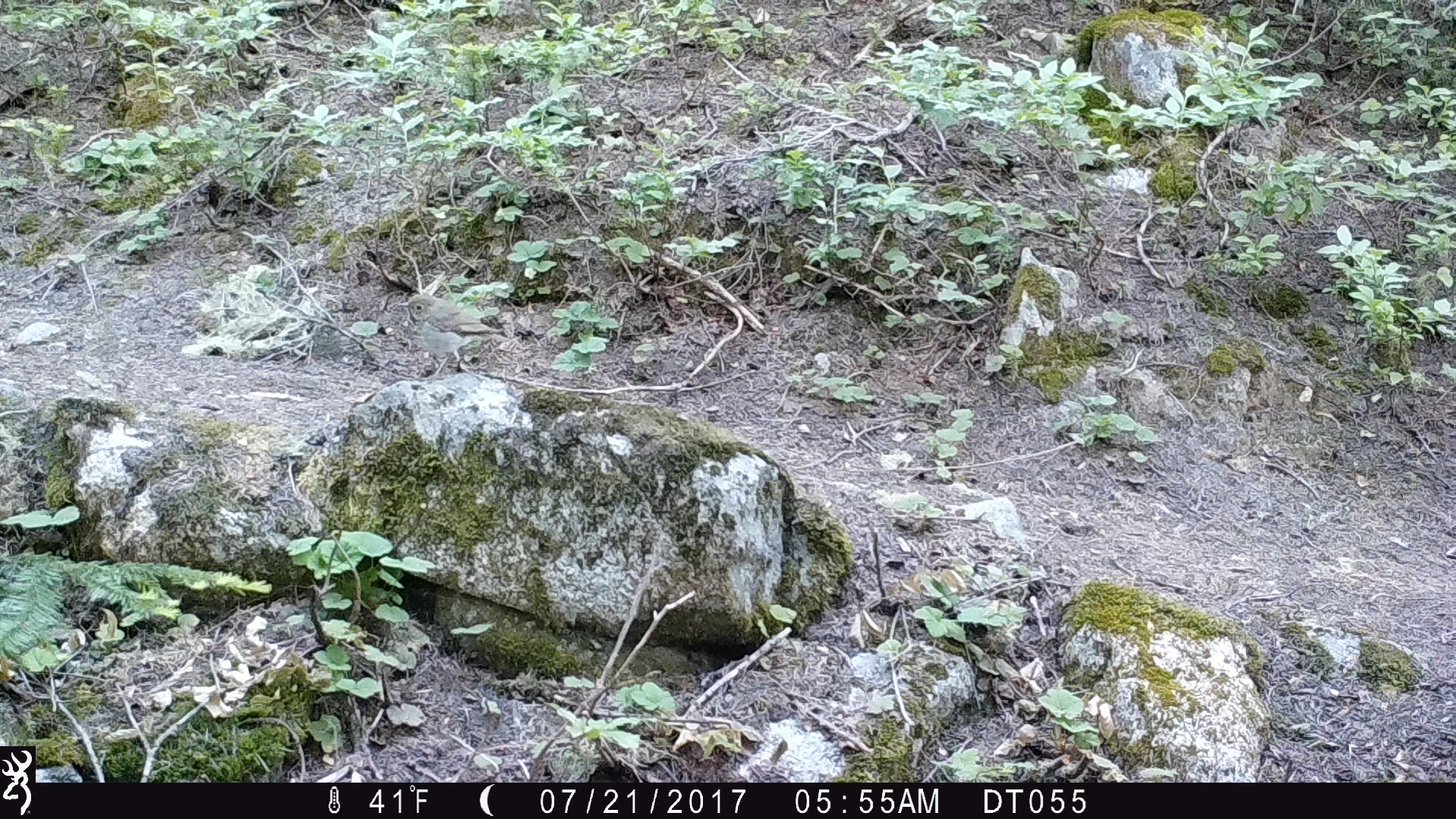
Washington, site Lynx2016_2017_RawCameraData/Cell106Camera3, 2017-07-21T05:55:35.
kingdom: Animalia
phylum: Chordata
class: Aves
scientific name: Aves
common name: birds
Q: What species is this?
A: Aves (birds).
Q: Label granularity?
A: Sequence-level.